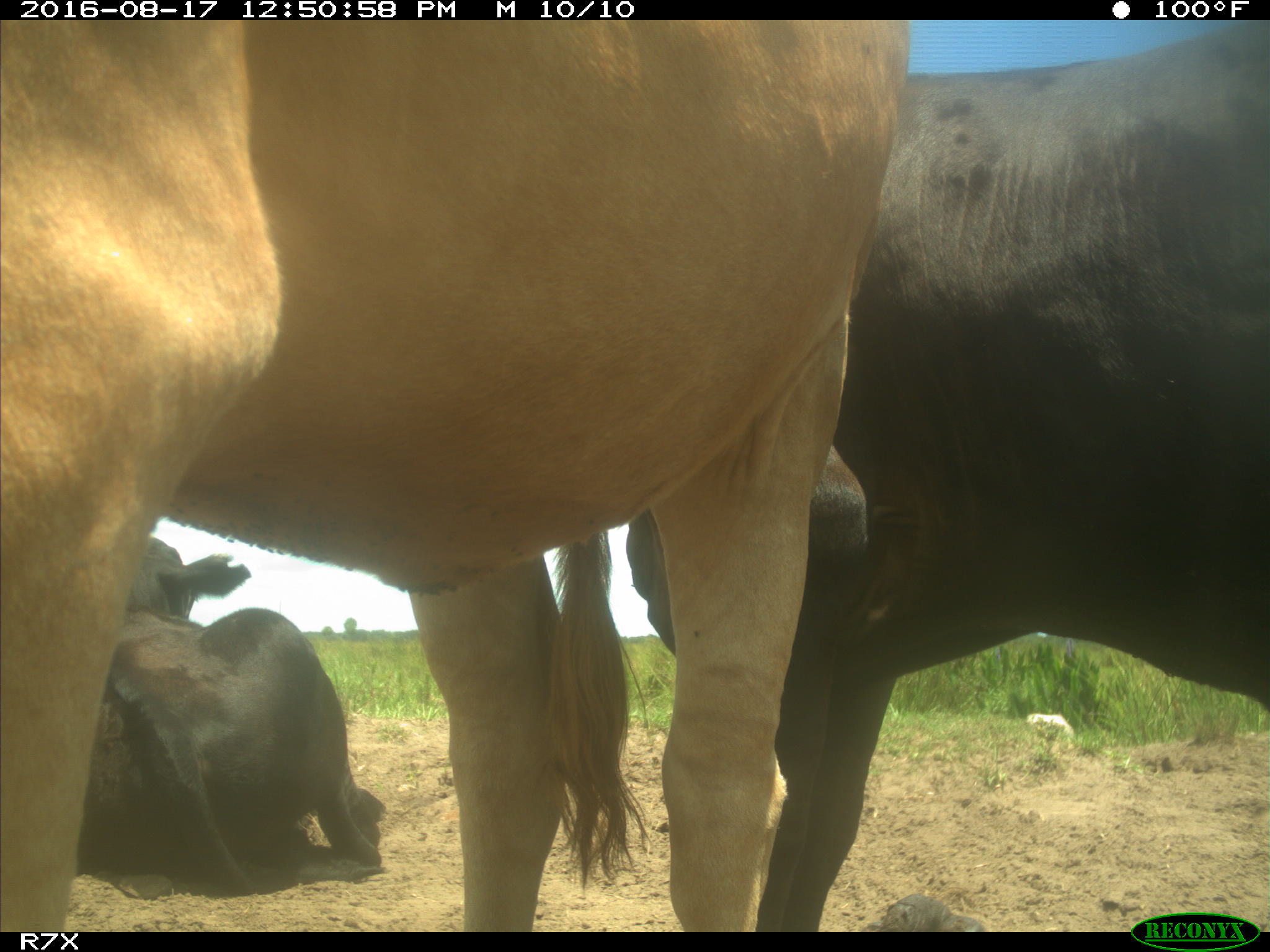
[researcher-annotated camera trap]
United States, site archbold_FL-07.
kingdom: Animalia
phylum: Chordata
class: Mammalia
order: Artiodactyla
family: Bovidae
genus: Bos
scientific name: Bos taurus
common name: domestic cow